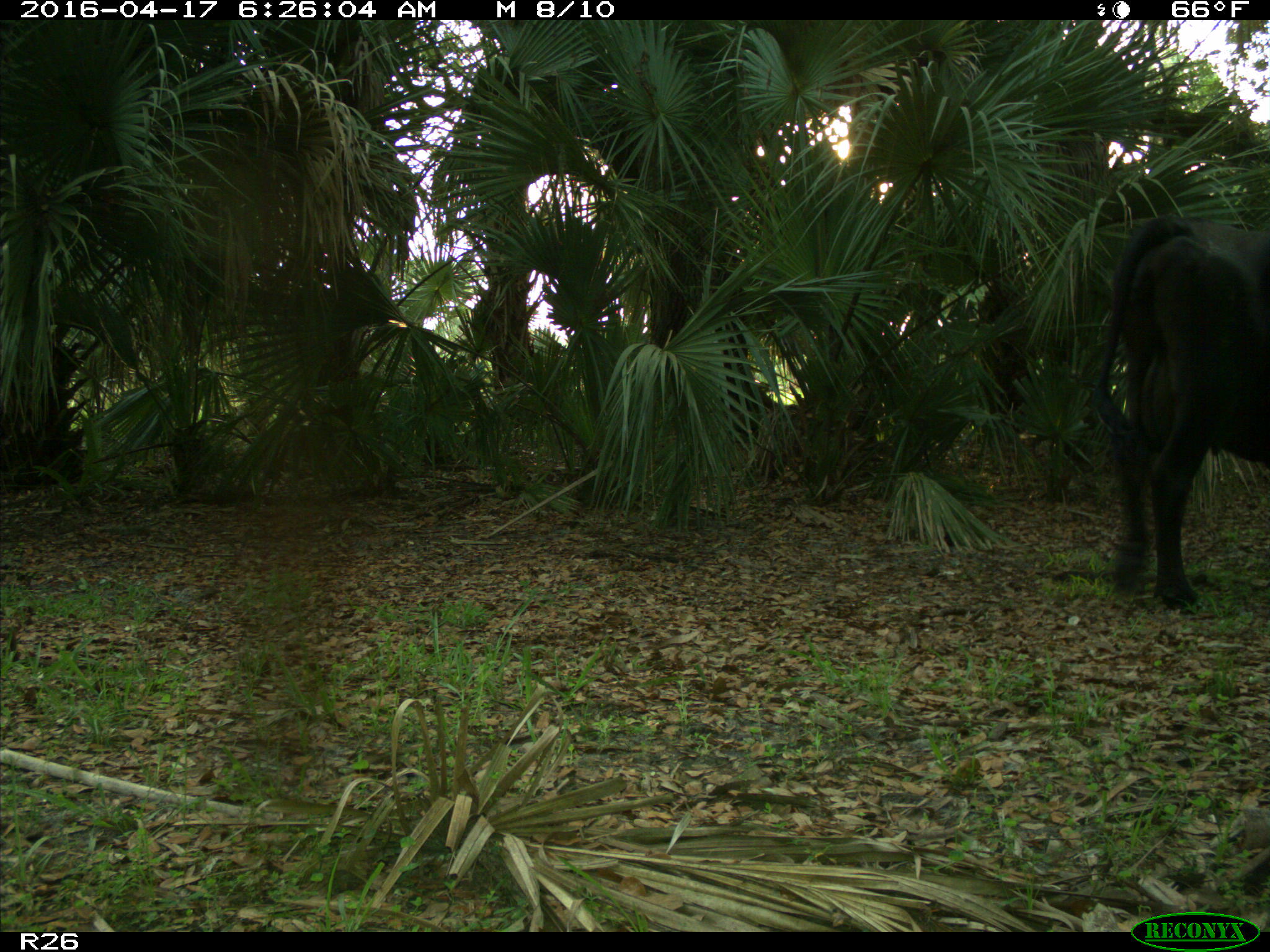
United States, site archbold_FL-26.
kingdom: Animalia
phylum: Chordata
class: Mammalia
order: Artiodactyla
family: Bovidae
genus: Bos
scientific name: Bos taurus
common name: domestic cow